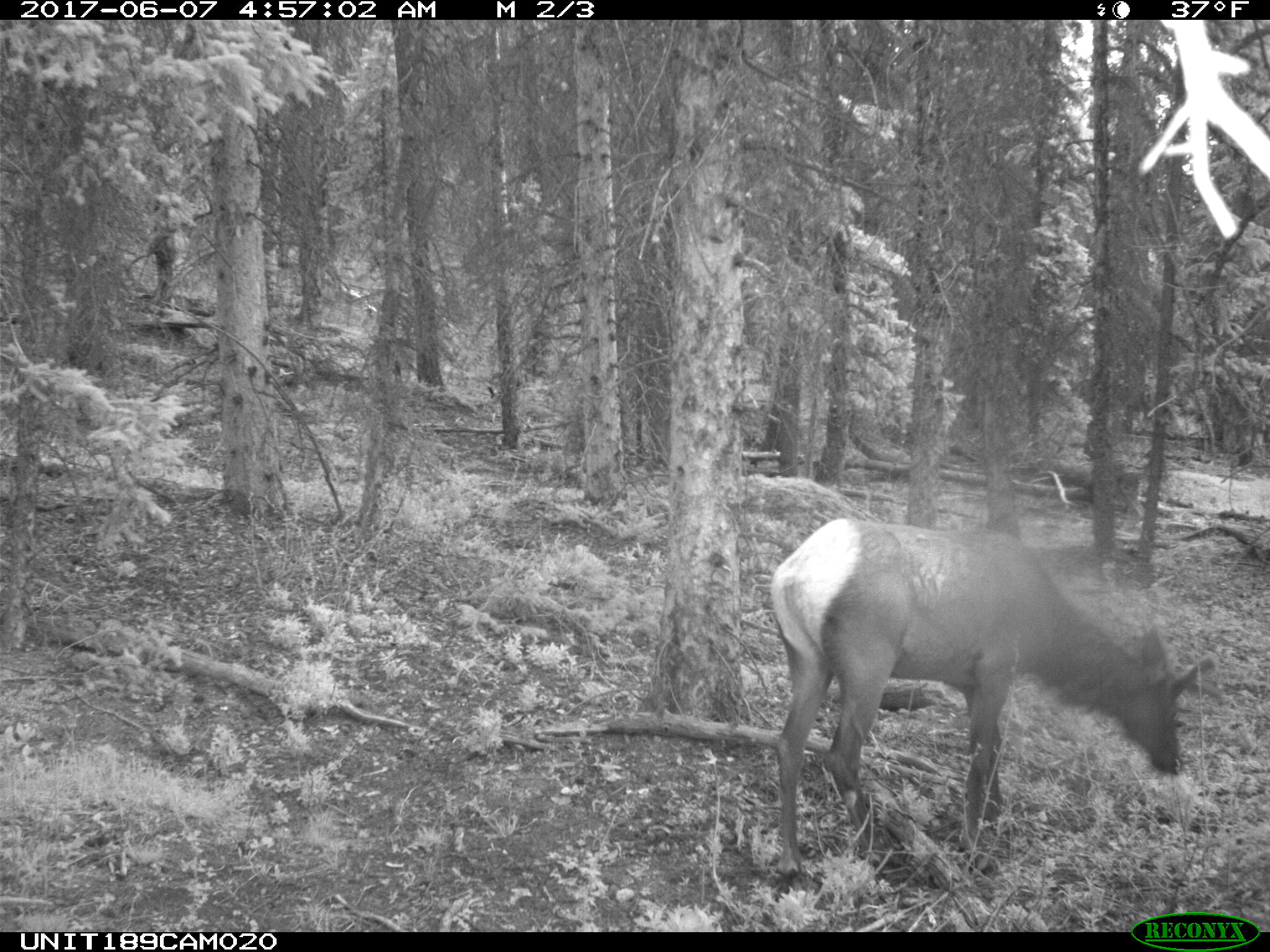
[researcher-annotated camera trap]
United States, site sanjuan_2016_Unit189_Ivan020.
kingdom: Animalia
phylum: Chordata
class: Mammalia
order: Artiodactyla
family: Cervidae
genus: Cervus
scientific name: Cervus elaphus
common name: red deer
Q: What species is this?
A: Cervus elaphus (red deer).